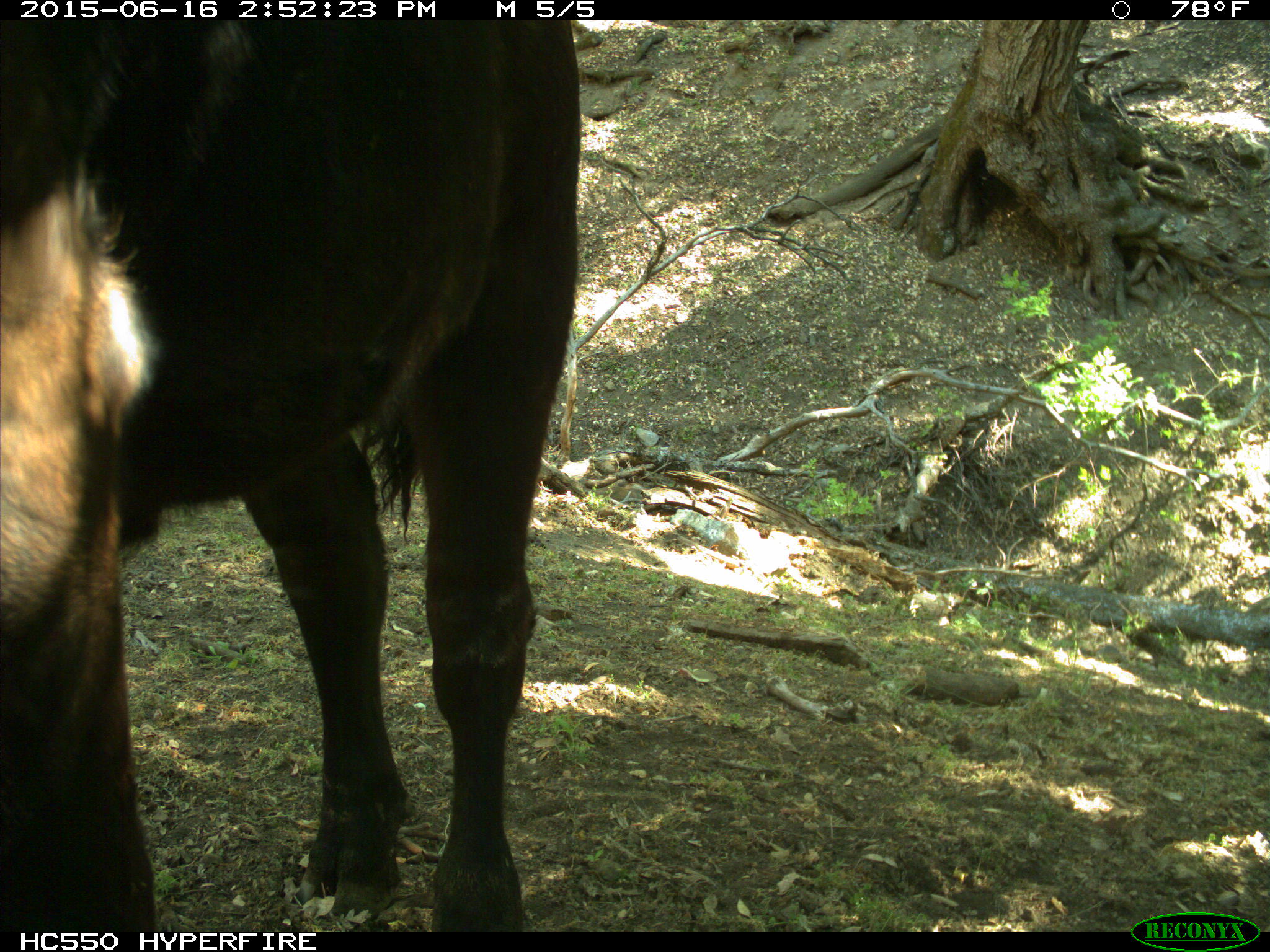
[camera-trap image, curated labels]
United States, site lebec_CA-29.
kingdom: Animalia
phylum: Chordata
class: Mammalia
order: Artiodactyla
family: Bovidae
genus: Bos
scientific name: Bos taurus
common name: domestic cow